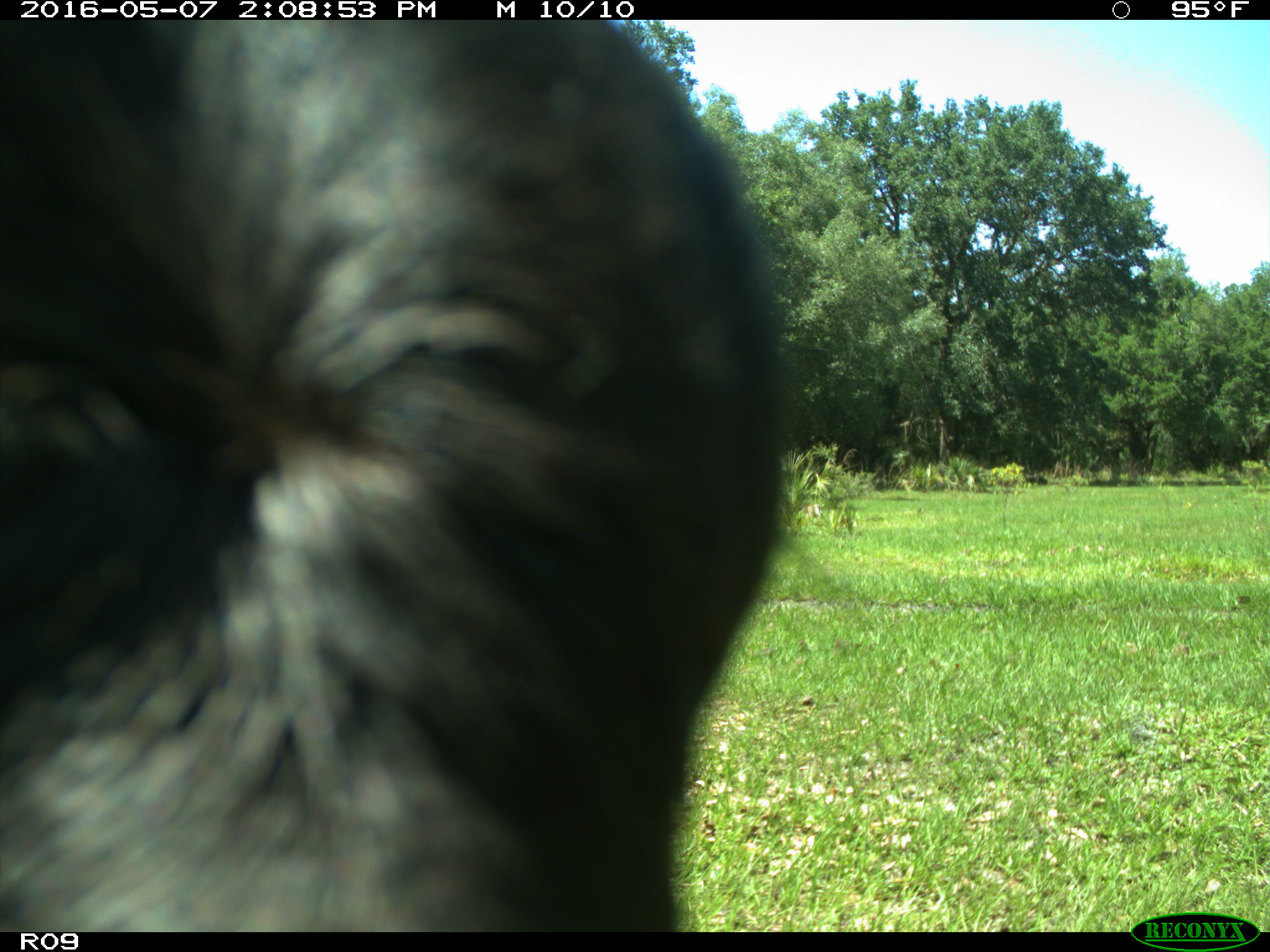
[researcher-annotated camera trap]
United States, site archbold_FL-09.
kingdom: Animalia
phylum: Chordata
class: Mammalia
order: Artiodactyla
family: Bovidae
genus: Bos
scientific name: Bos taurus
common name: domestic cow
Bos taurus (domestic cow).